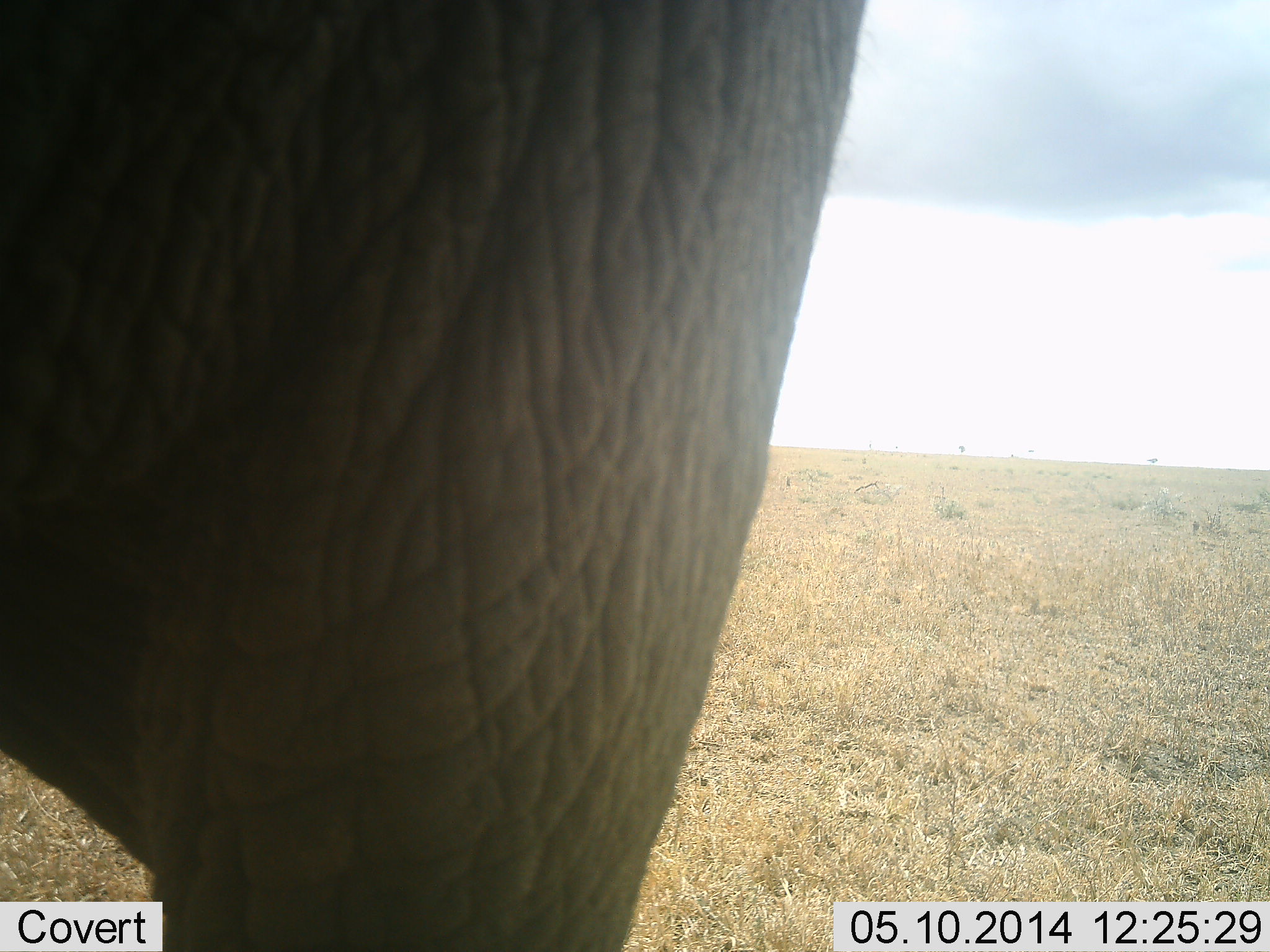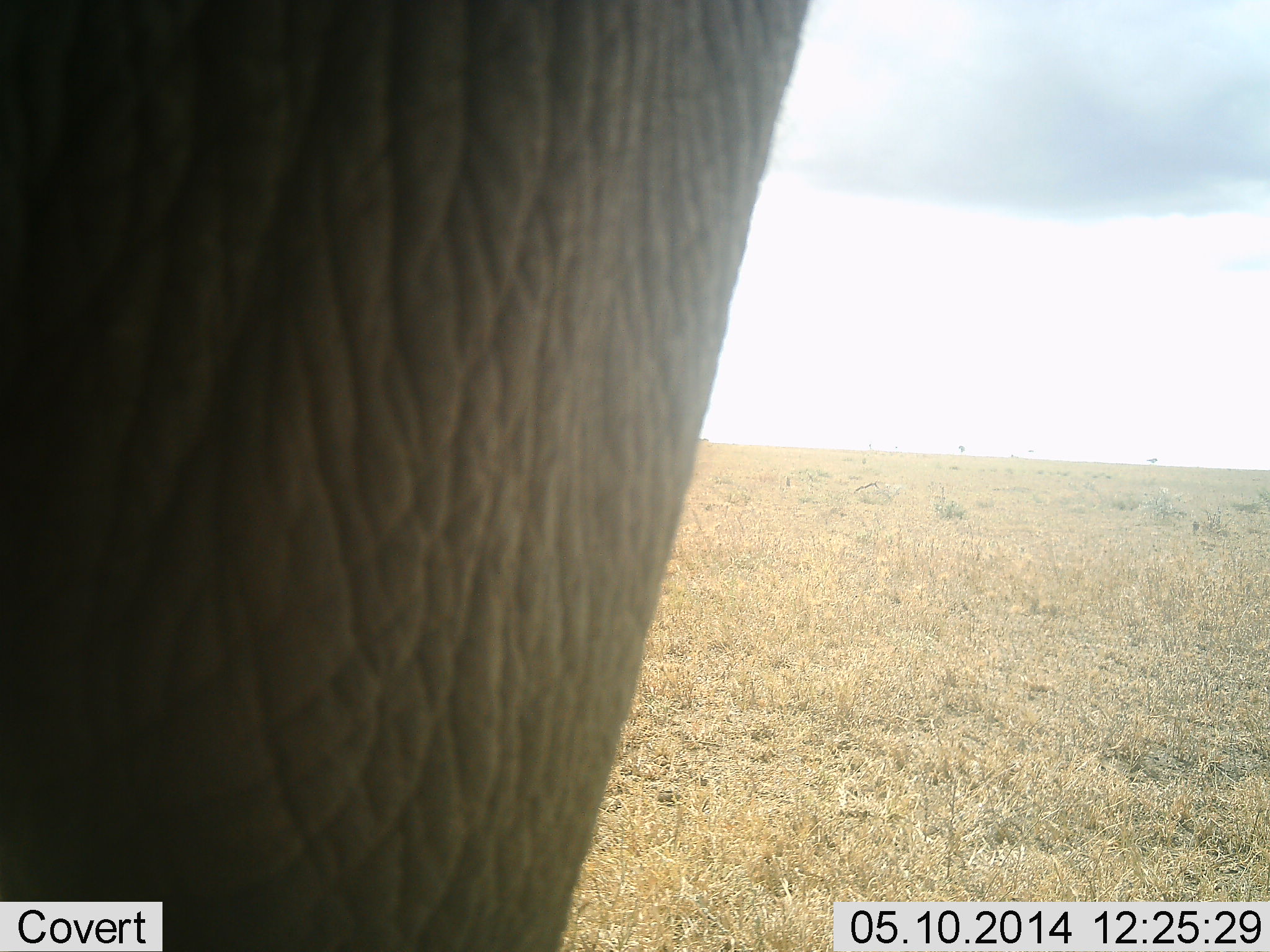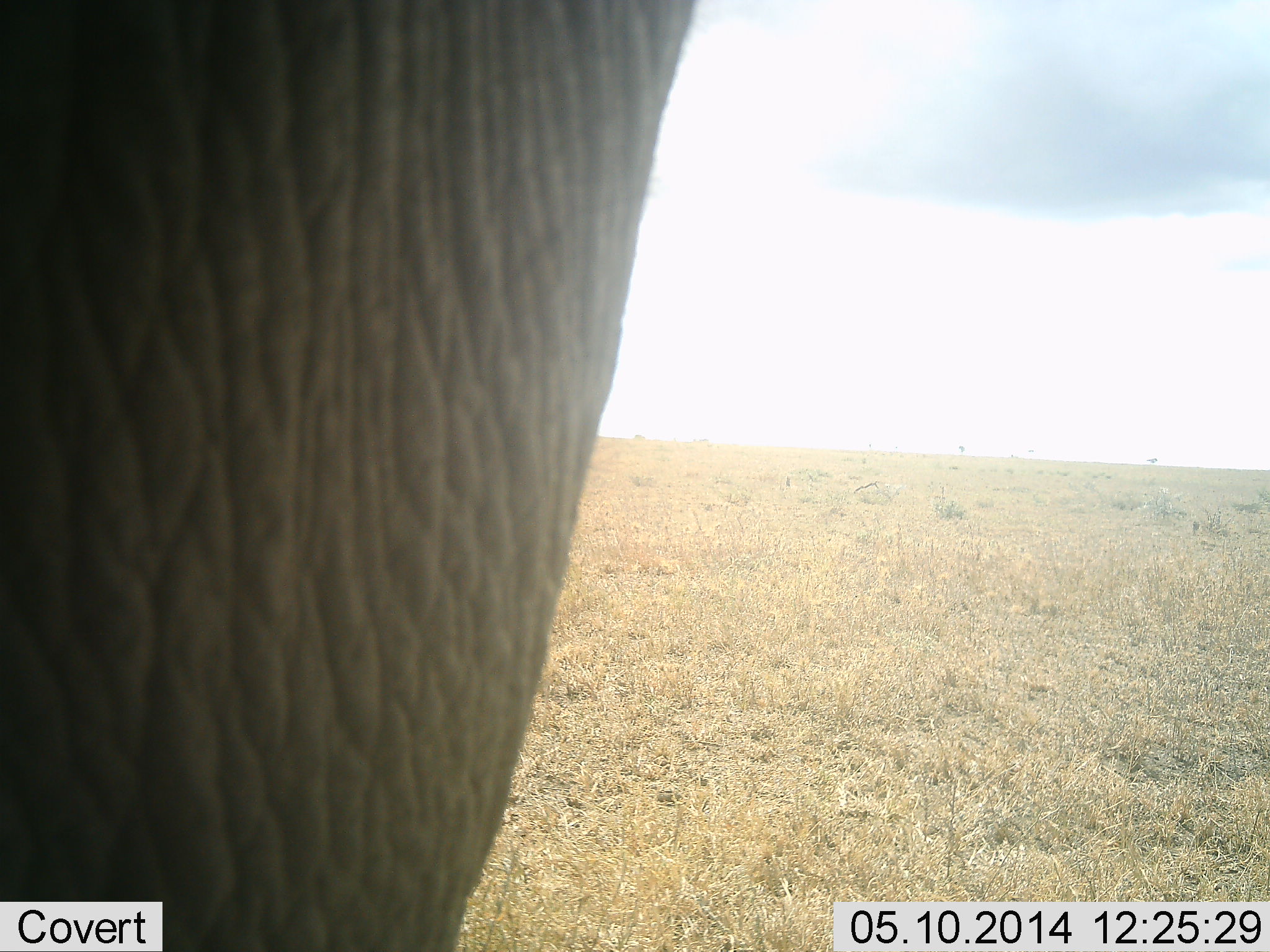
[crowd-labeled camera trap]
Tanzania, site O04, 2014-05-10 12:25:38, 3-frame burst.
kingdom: Animalia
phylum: Chordata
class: Mammalia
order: Proboscidea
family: Elephantidae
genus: Loxodonta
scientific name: Loxodonta africana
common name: african bush elephant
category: elephant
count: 1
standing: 60%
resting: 0%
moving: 40%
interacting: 0%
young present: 0%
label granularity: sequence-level